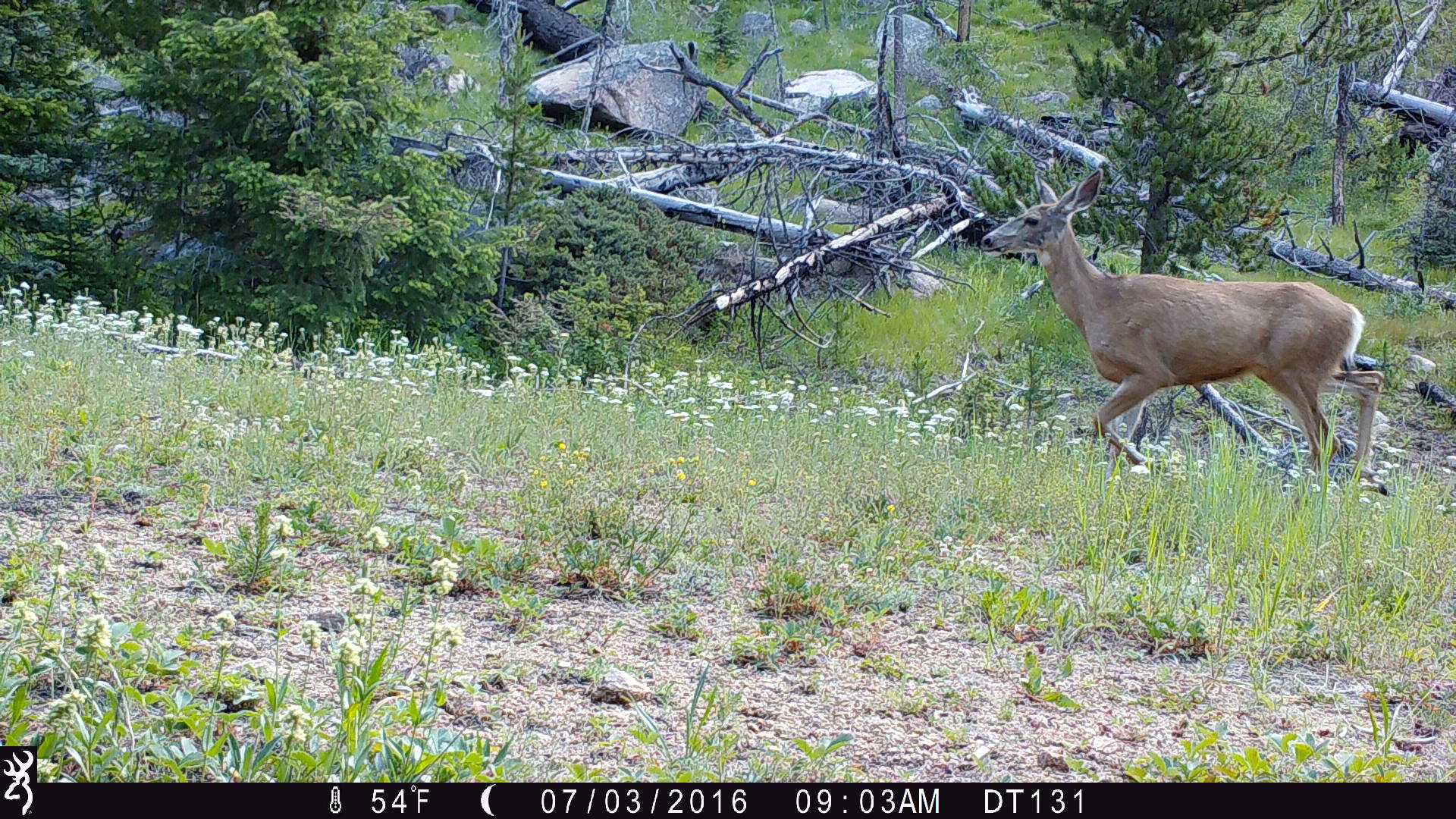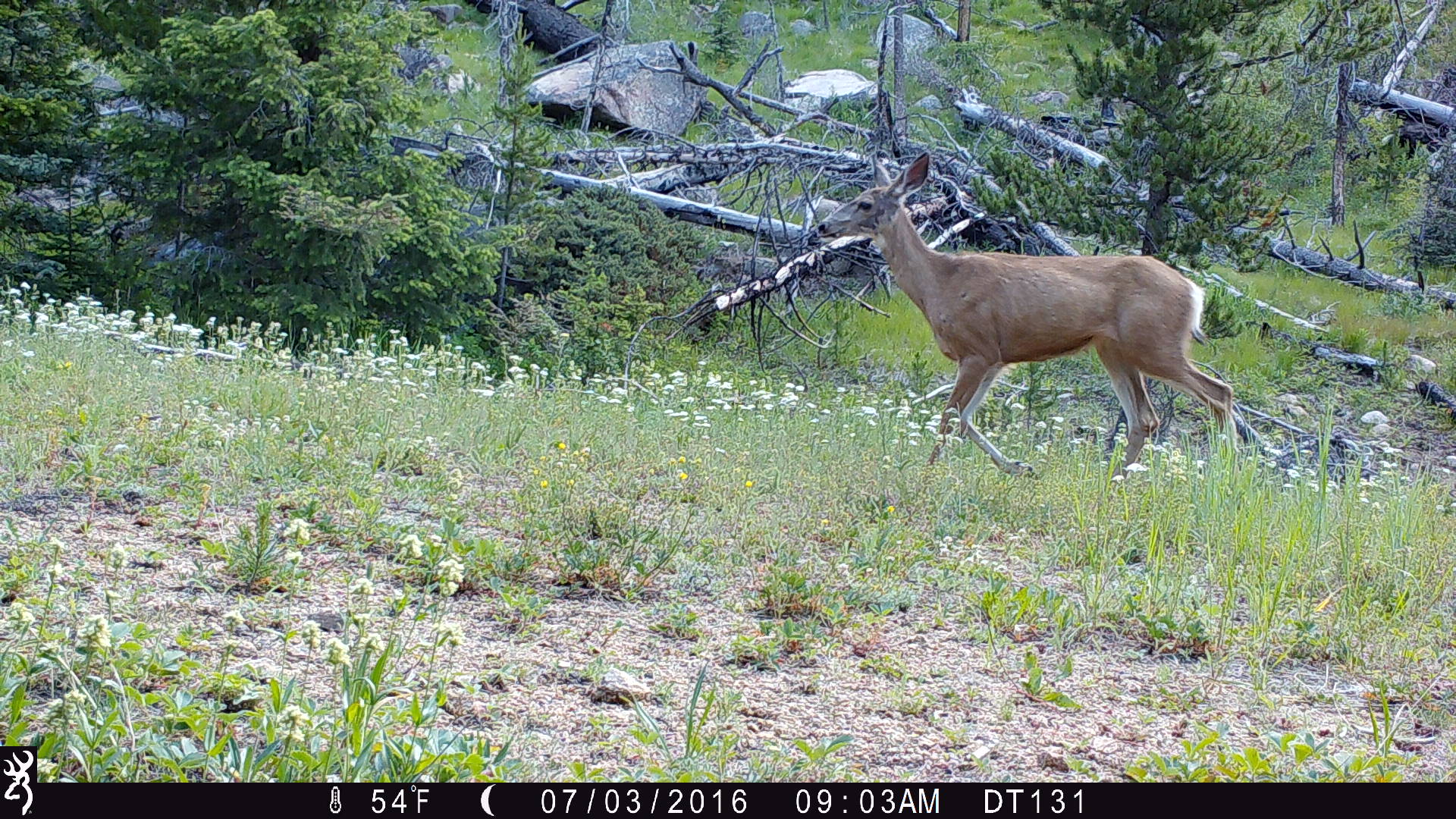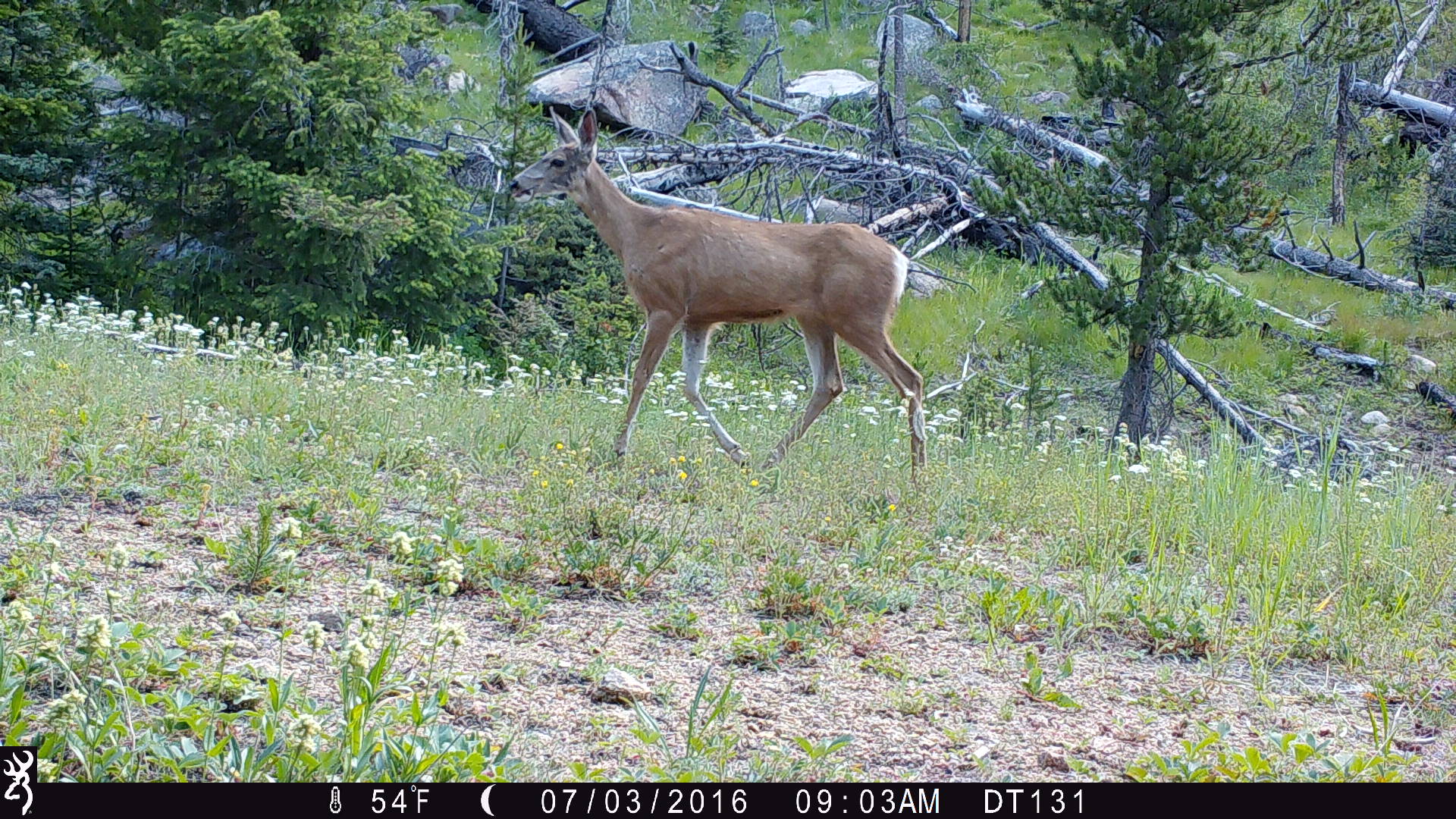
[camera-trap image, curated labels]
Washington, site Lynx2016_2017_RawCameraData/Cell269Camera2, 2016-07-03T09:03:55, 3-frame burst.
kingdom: Animalia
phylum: Chordata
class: Mammalia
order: Artiodactyla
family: Cervidae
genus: Odocoileus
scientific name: Odocoileus hemionus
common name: mule deer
Odocoileus hemionus (mule deer). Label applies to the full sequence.